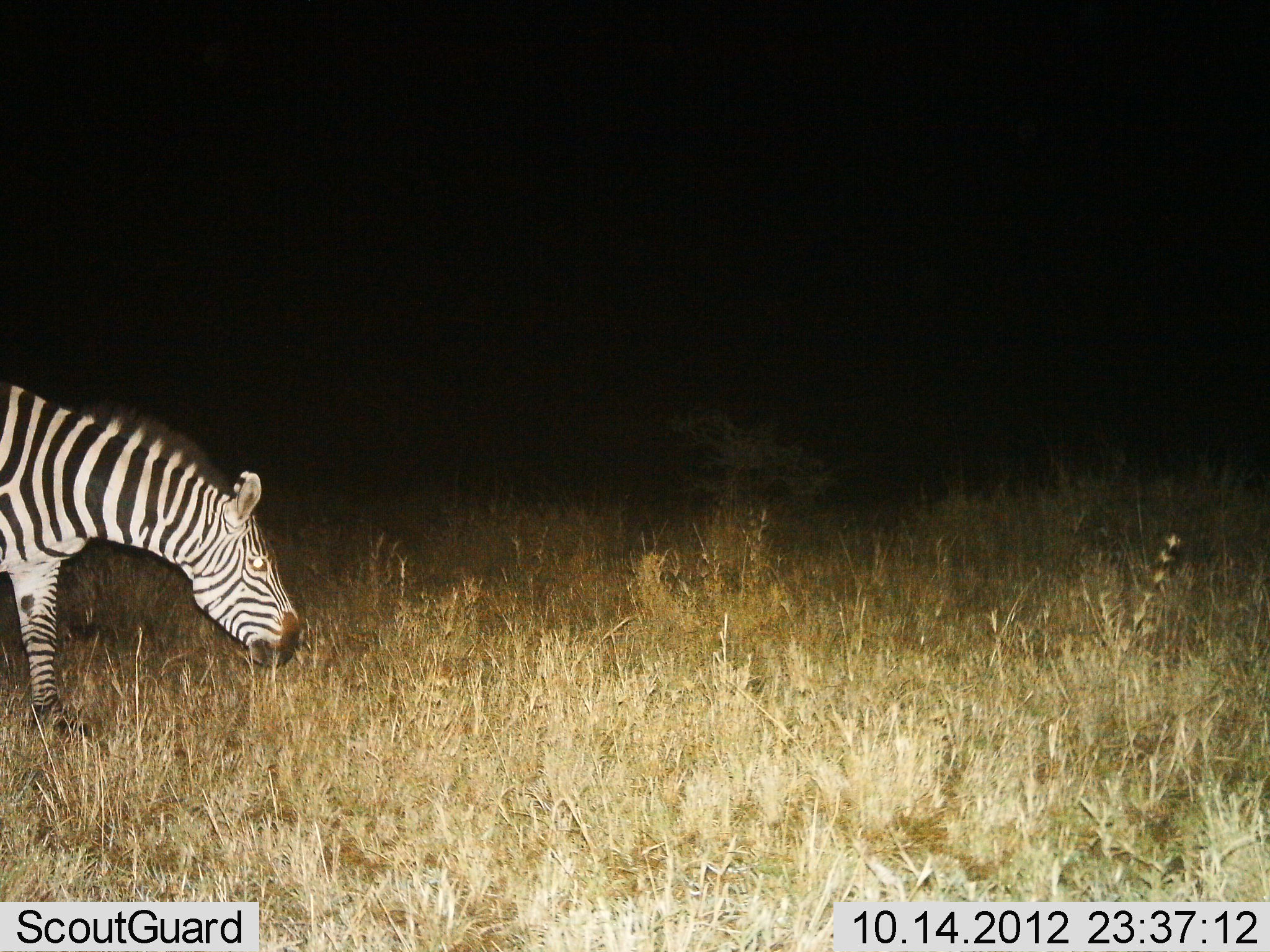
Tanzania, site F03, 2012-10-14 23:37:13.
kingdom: Animalia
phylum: Chordata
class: Mammalia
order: Perissodactyla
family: Equidae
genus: Equus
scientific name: Equus quagga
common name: plains zebra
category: zebra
Zebra (plains zebra) (Equus quagga), count 1. Behavior (volunteer vote fractions): standing 20%, resting 0%, moving 10%, interacting 0%. Young present (vote fraction): 0%. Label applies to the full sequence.